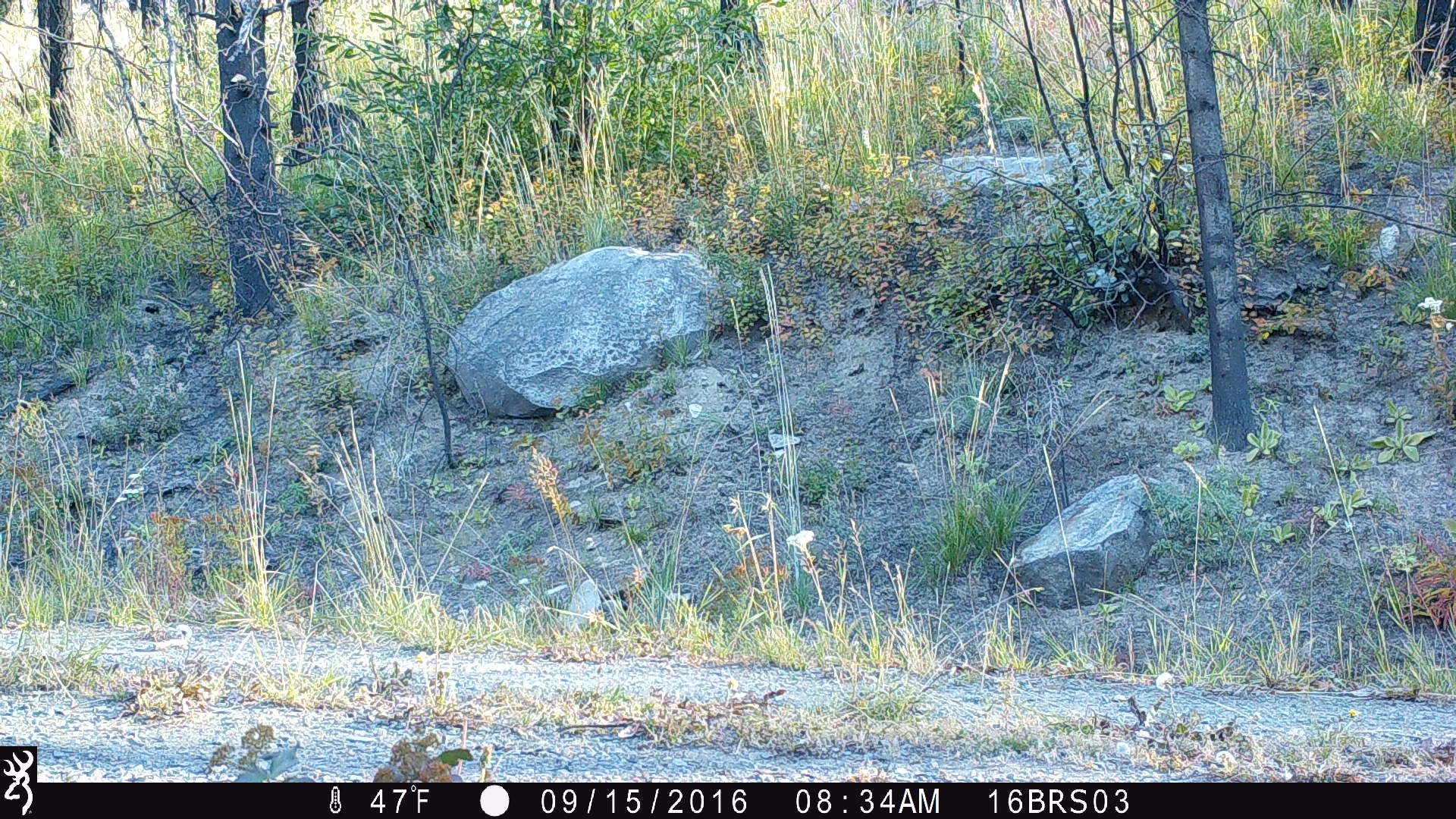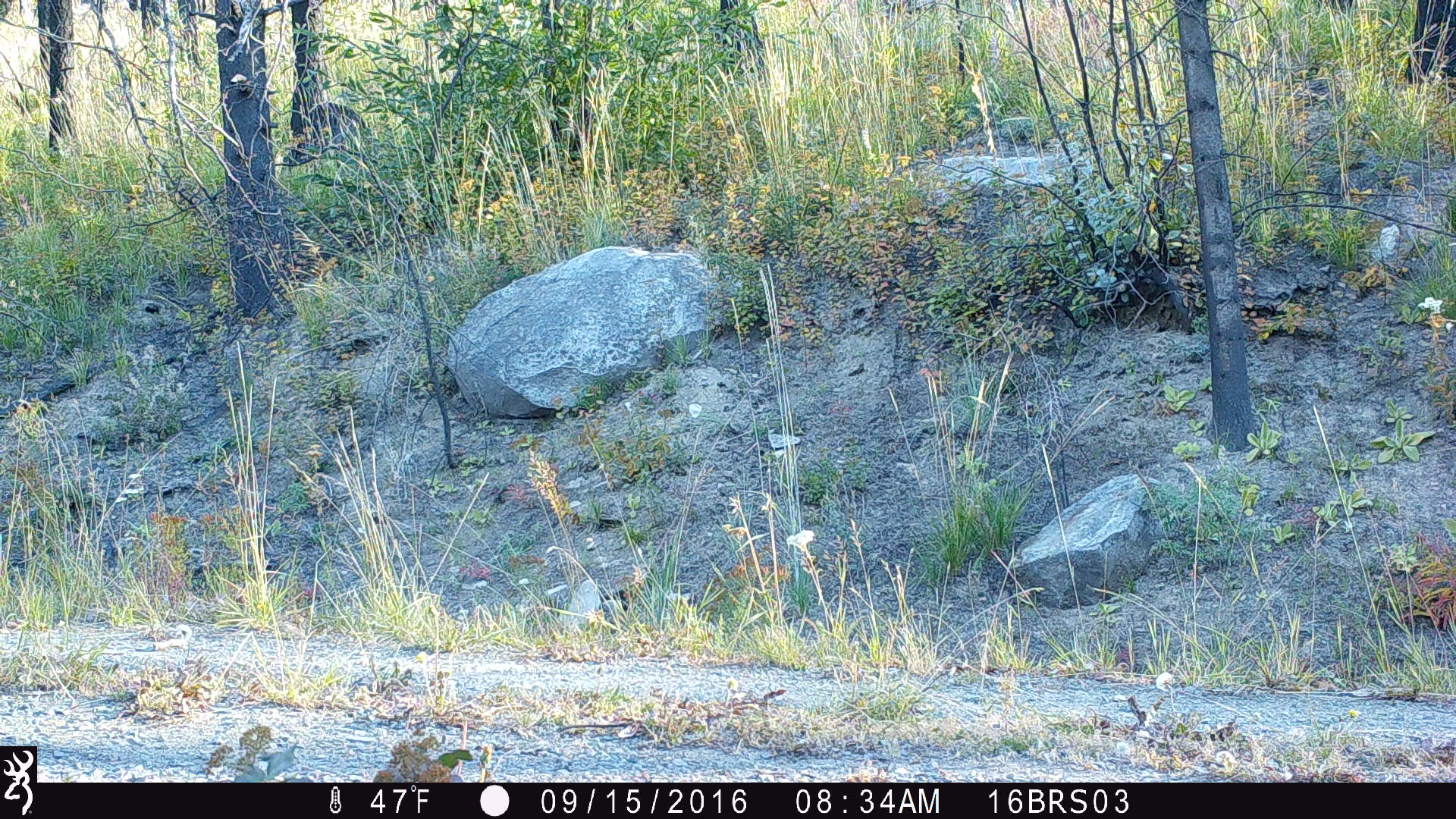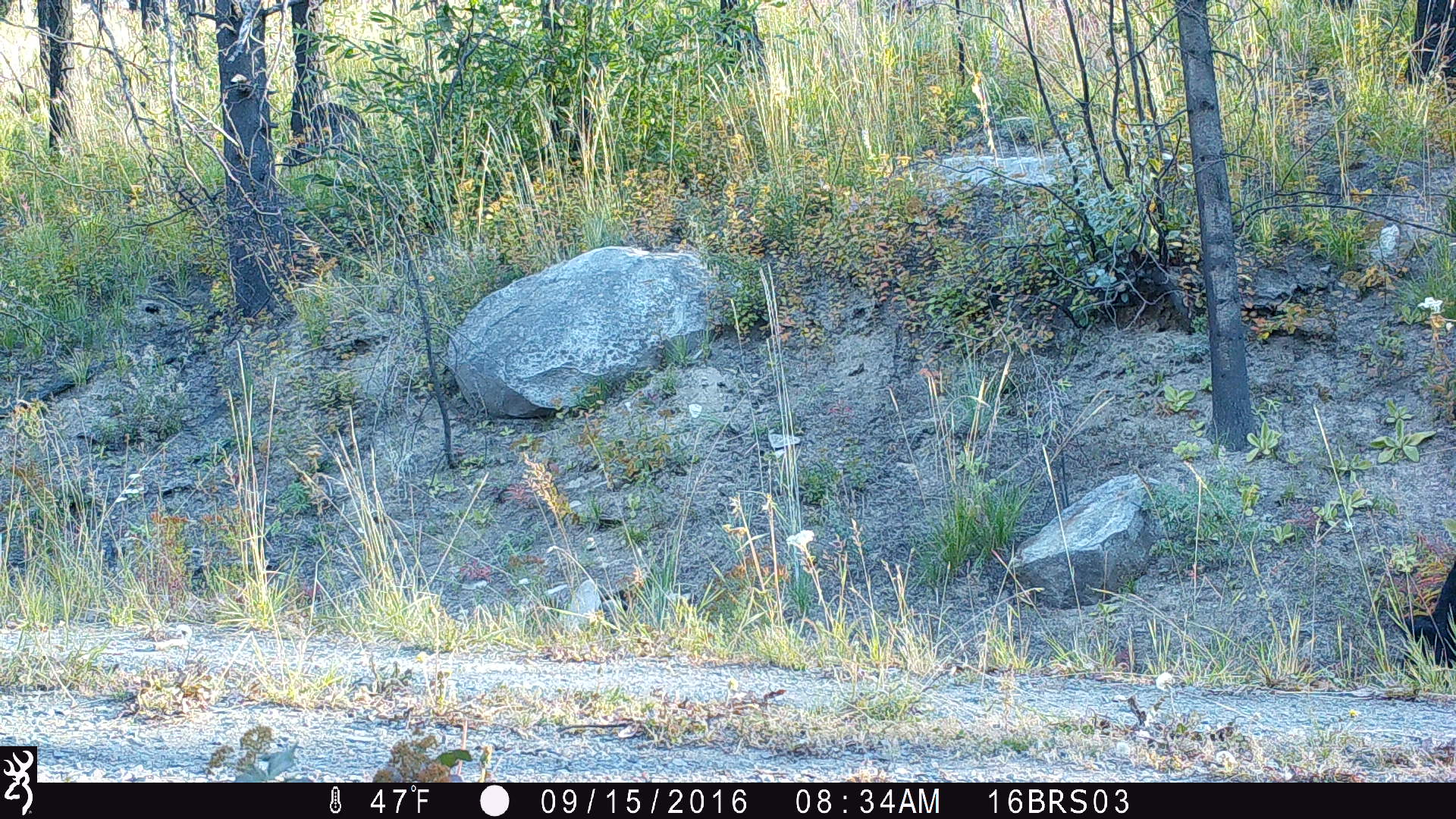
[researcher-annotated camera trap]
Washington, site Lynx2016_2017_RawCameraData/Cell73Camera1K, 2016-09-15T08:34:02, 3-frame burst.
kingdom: Animalia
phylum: Chordata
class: Mammalia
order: Artiodactyla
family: Bovidae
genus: Bos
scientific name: Bos taurus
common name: domestic cattle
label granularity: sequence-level